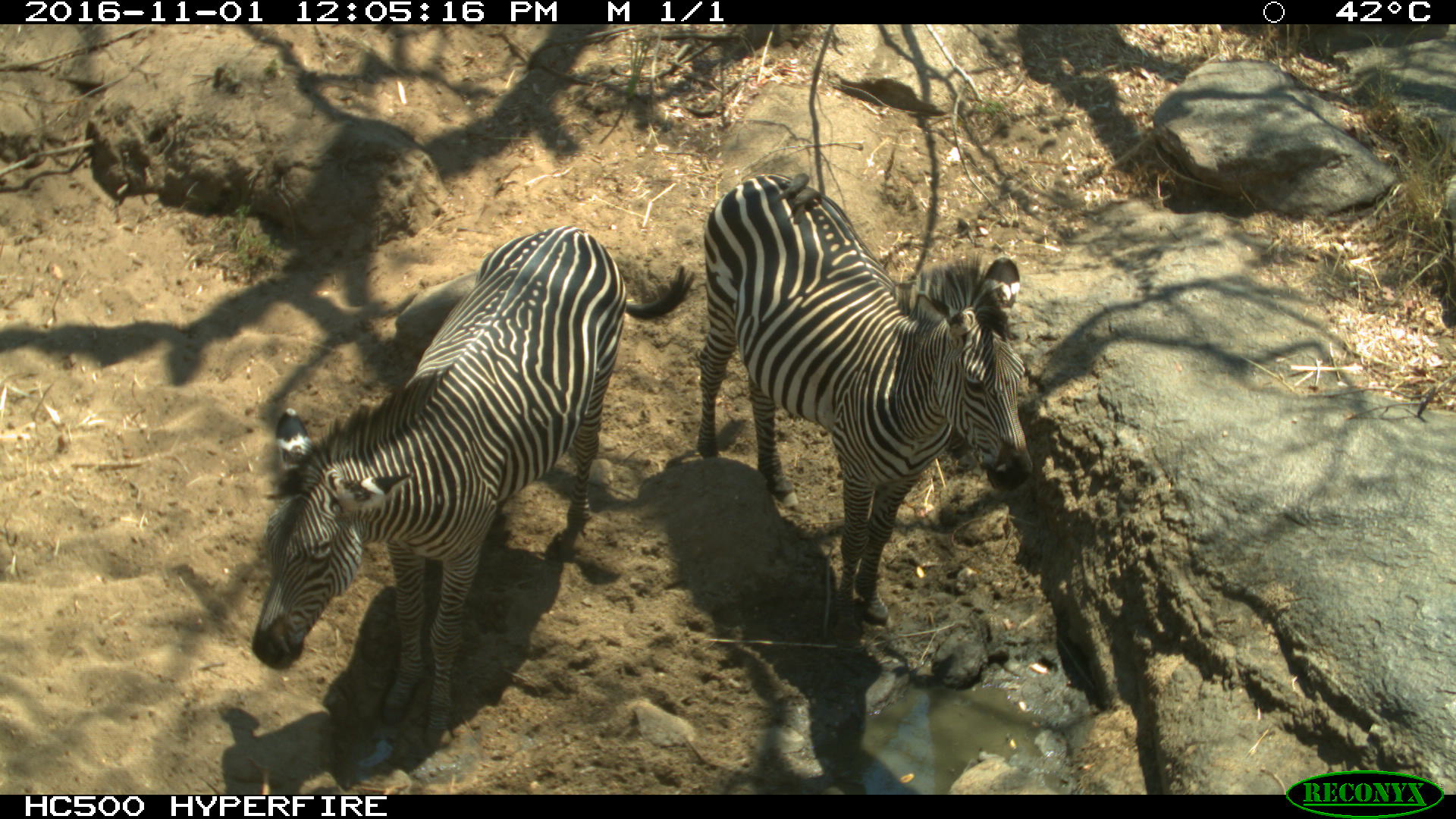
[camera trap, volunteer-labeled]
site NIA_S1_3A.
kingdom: Animalia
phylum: Chordata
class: Mammalia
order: Perissodactyla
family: Equidae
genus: Equus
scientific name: Equus quagga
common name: plains zebra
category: zebraplains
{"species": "zebraplains (plains zebra) (Equus quagga)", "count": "2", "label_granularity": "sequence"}